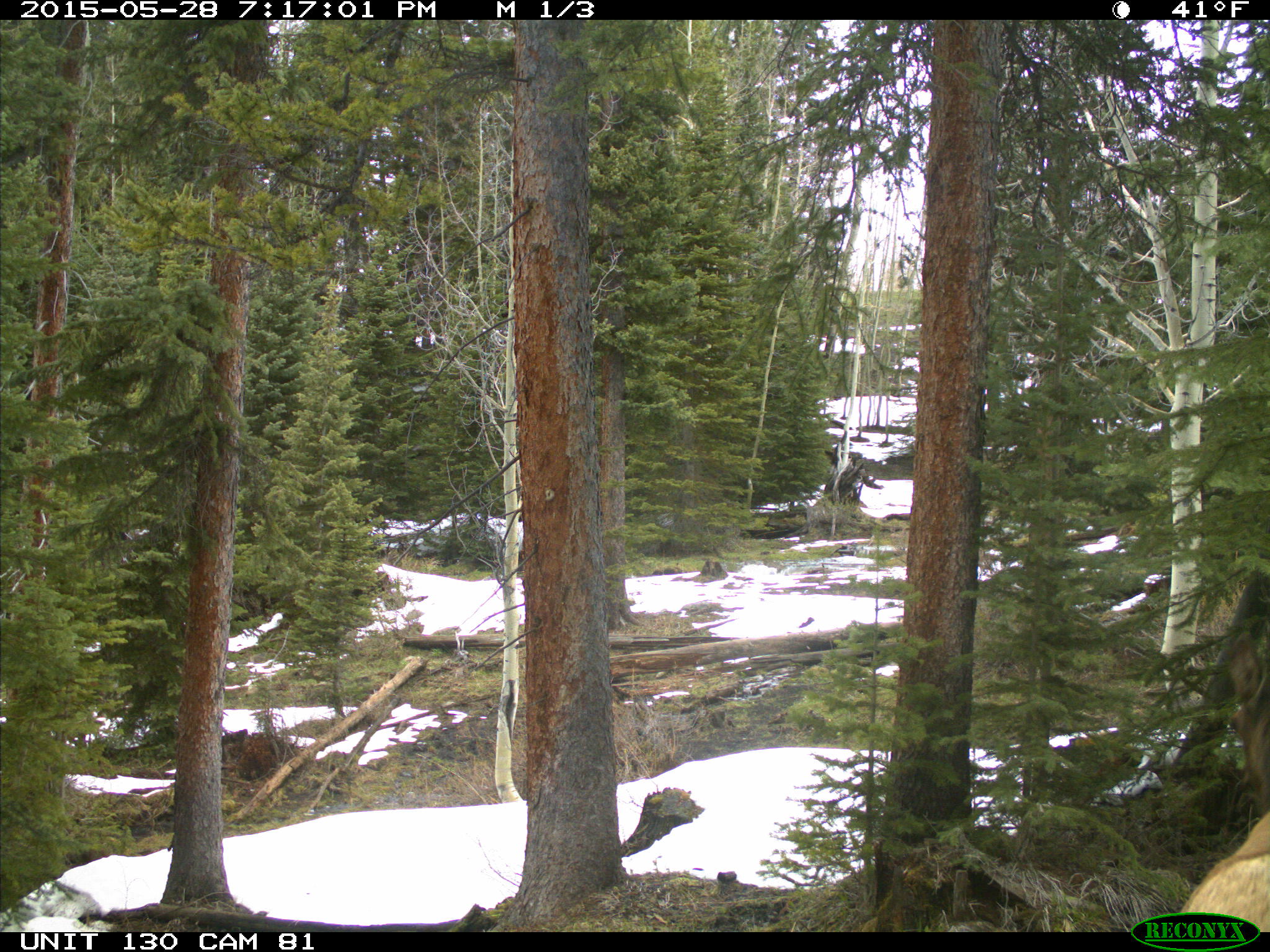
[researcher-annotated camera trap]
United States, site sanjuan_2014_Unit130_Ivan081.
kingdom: Animalia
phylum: Chordata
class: Mammalia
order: Artiodactyla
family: Cervidae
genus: Cervus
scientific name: Cervus elaphus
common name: red deer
Cervus elaphus (red deer).